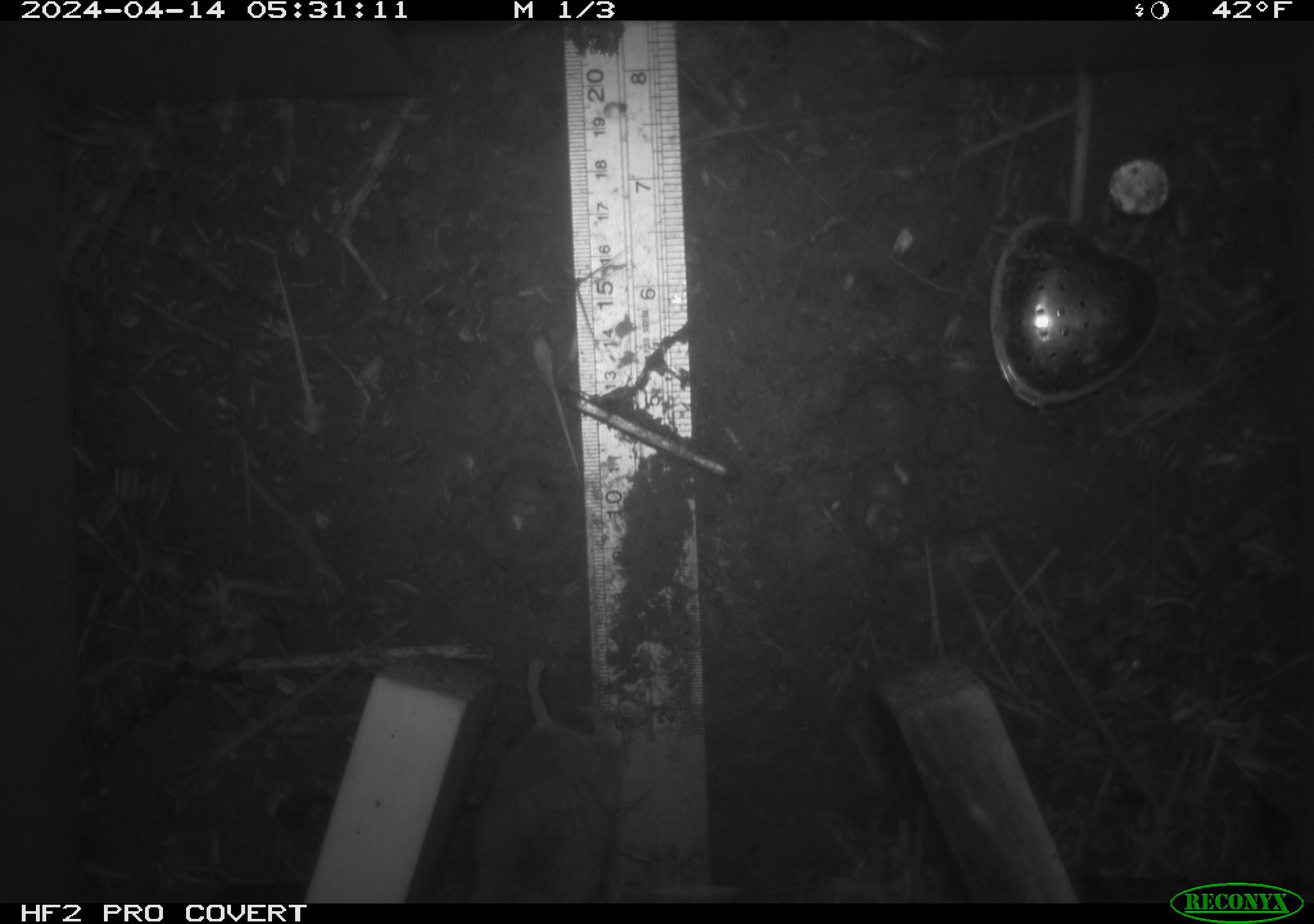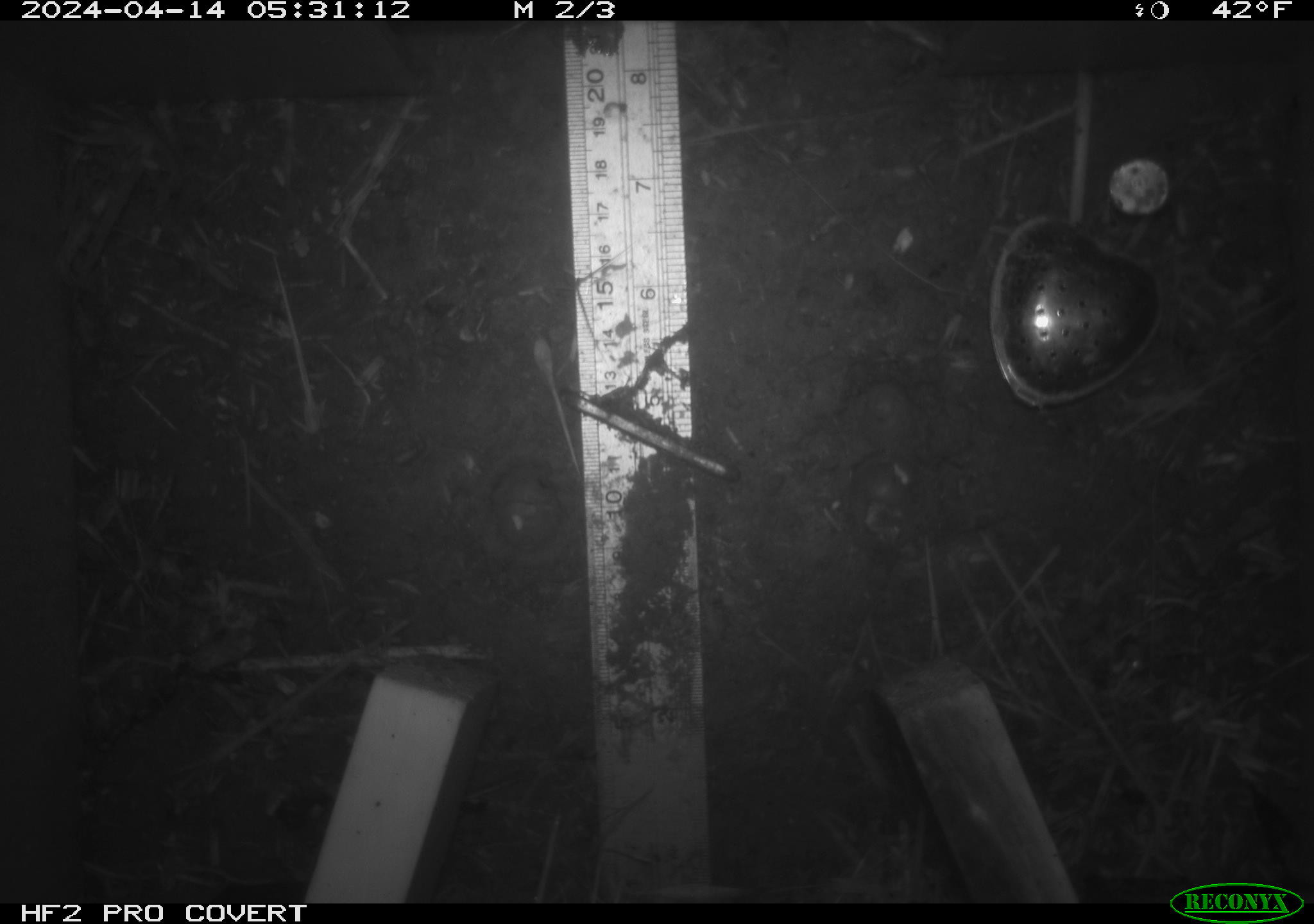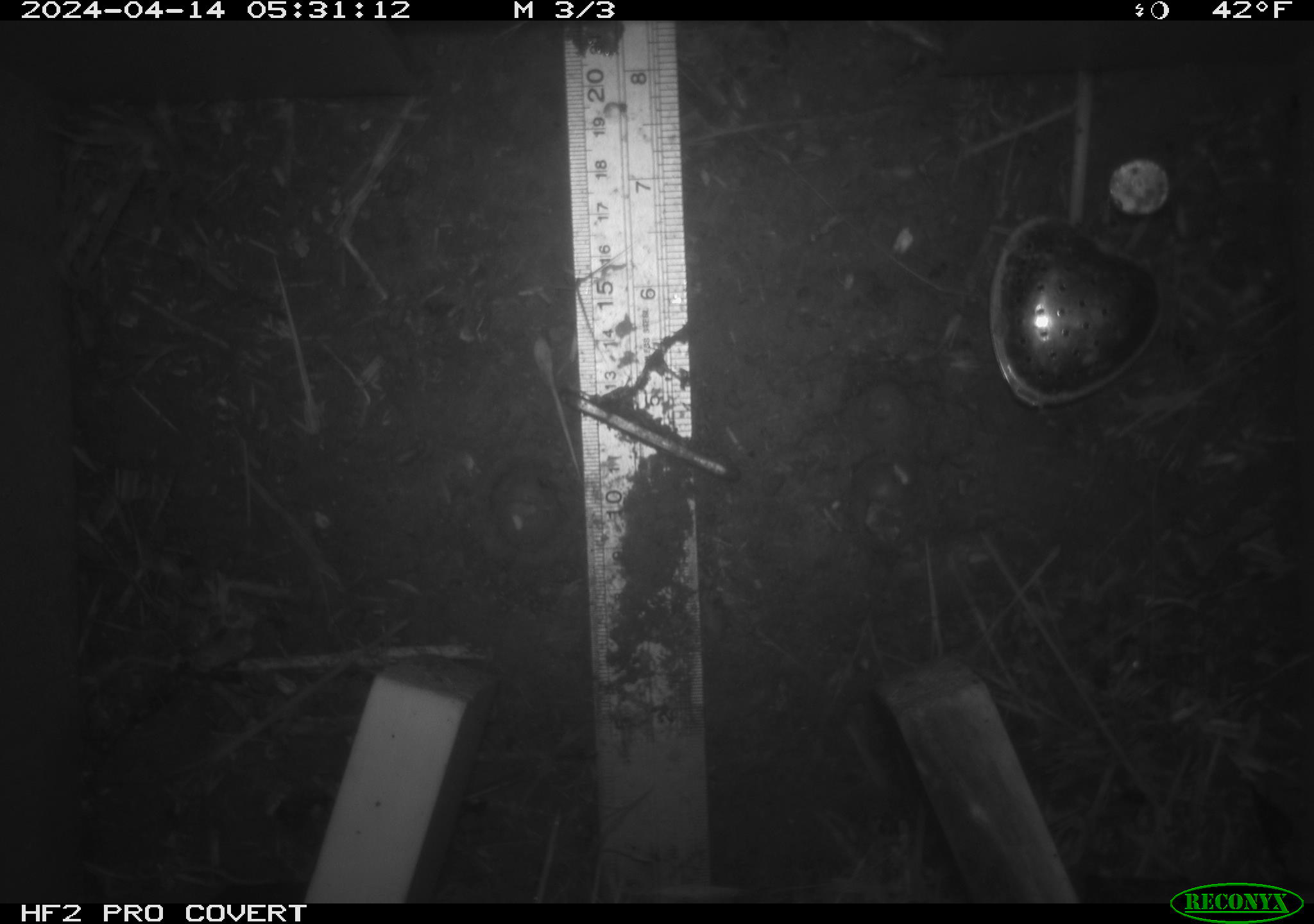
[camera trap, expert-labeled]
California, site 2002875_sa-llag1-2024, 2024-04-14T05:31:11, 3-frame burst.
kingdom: Animalia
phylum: Chordata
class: Mammalia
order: Rodentia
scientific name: Rodentia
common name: mouse species